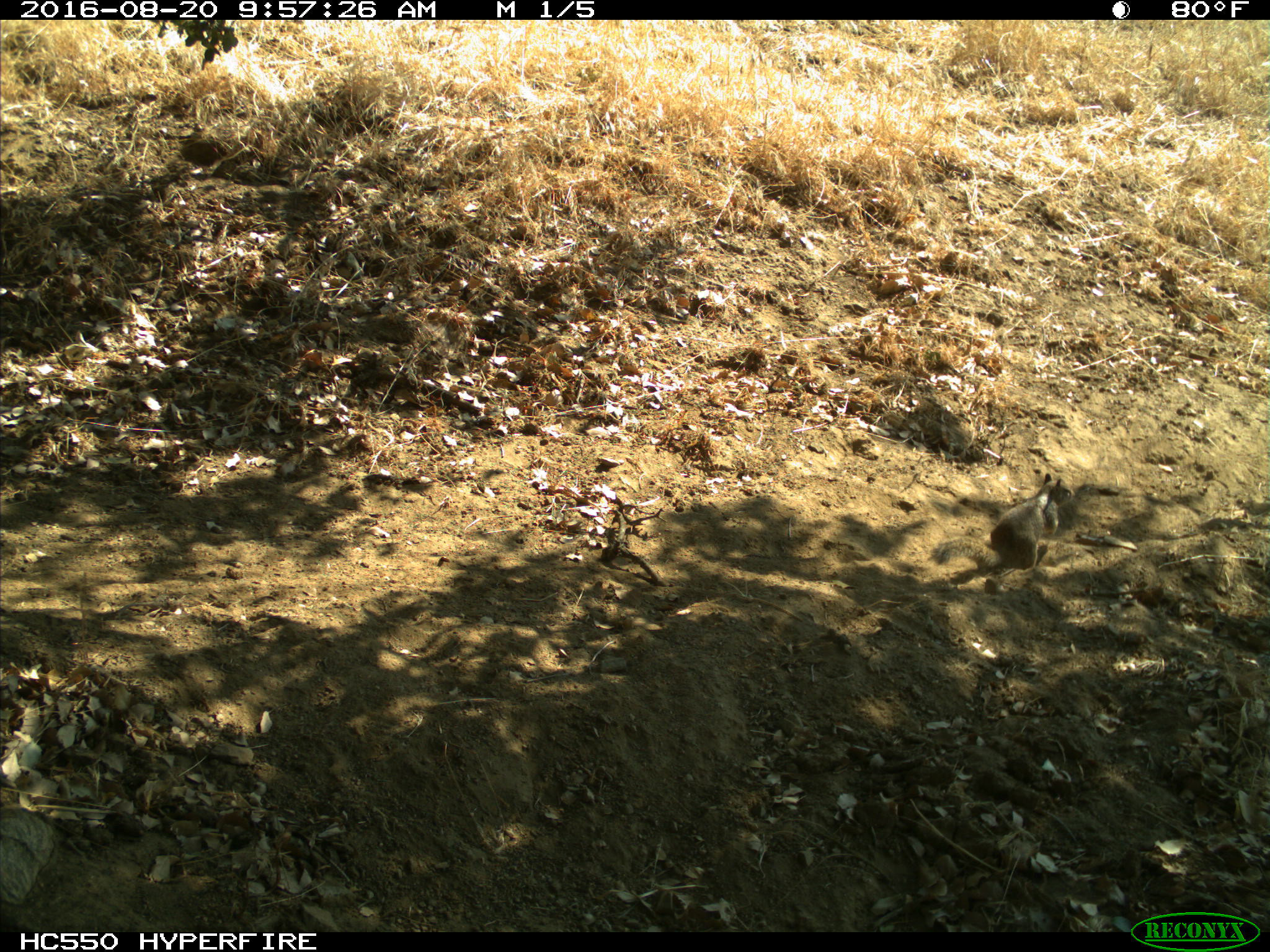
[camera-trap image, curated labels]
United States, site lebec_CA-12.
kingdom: Animalia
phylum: Chordata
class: Mammalia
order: Rodentia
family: Sciuridae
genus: Otospermophilus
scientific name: Otospermophilus beecheyi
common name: california ground squirrel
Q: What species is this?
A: Otospermophilus beecheyi (california ground squirrel).